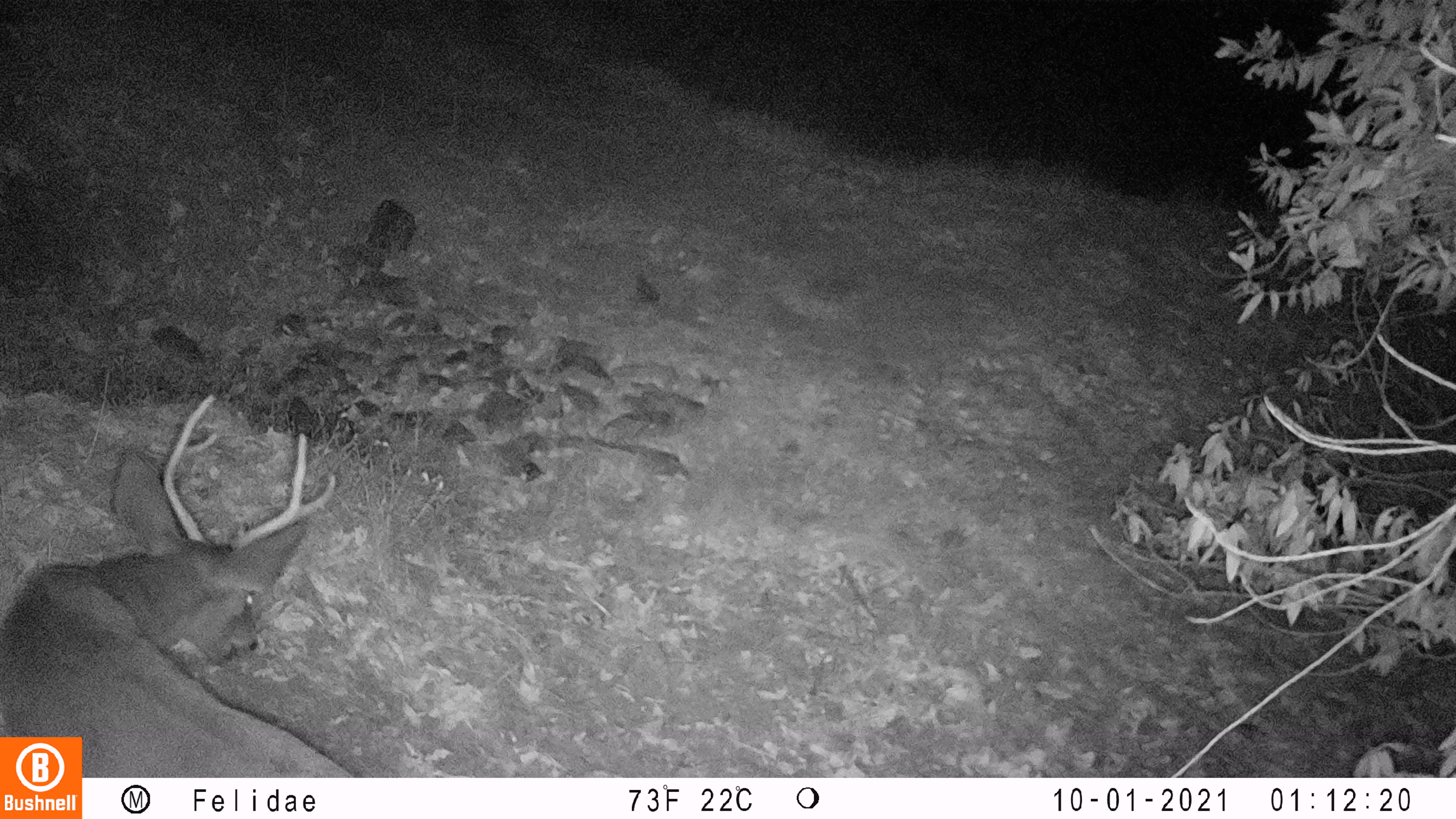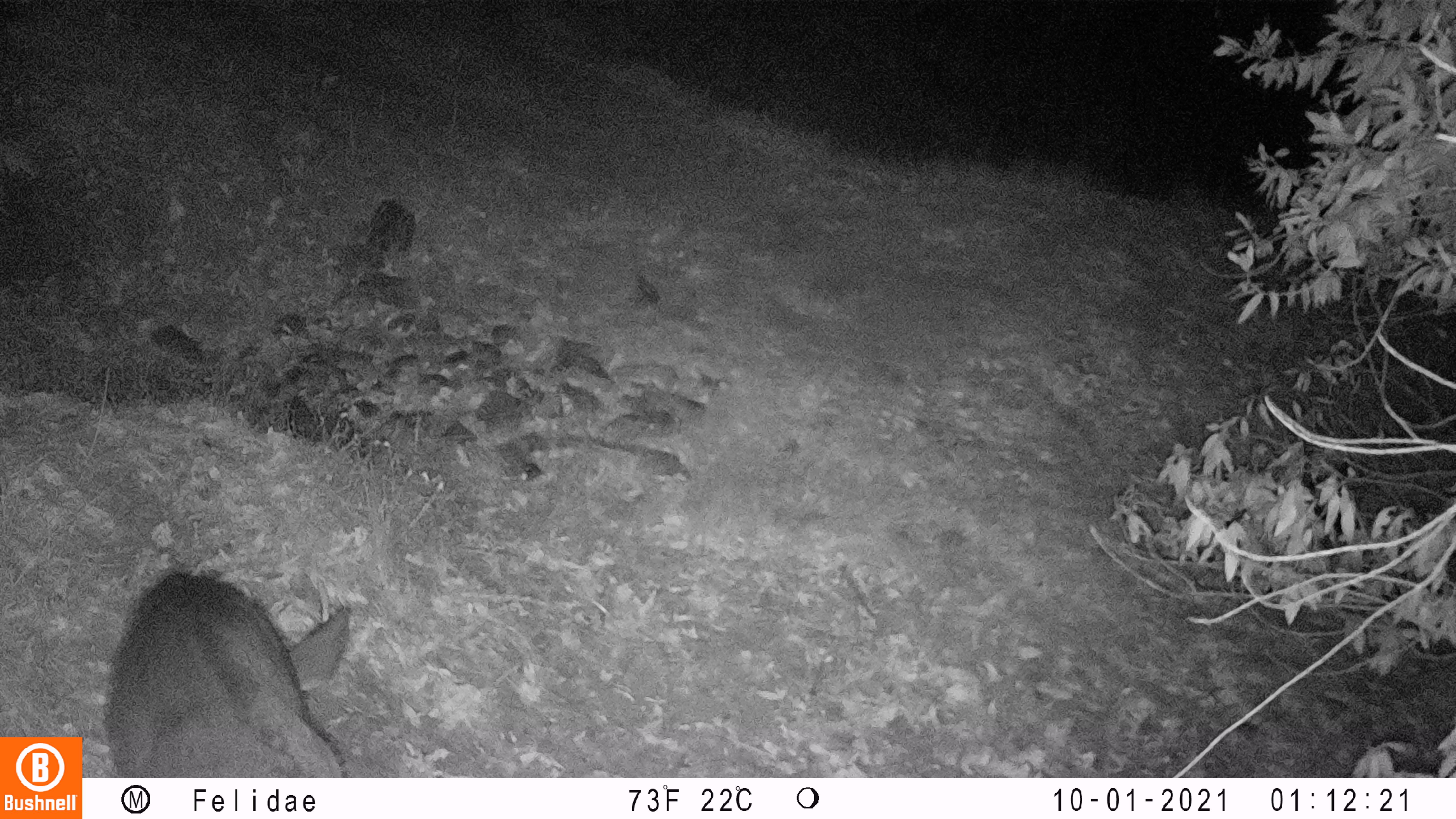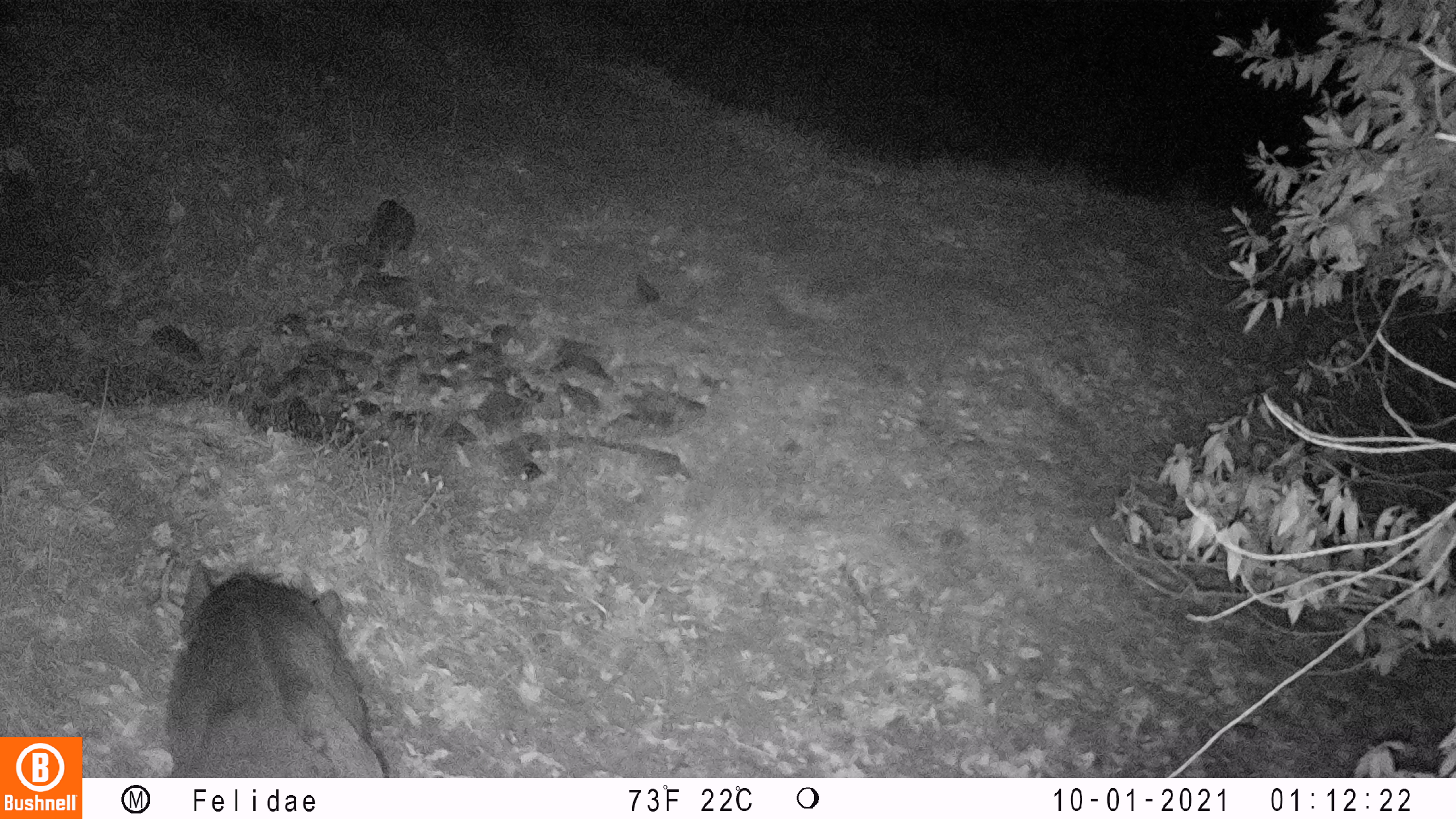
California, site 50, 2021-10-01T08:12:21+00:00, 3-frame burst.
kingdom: Animalia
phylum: Chordata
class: Mammalia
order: Artiodactyla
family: Cervidae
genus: Odocoileus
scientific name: Odocoileus hemionus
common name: mule deer